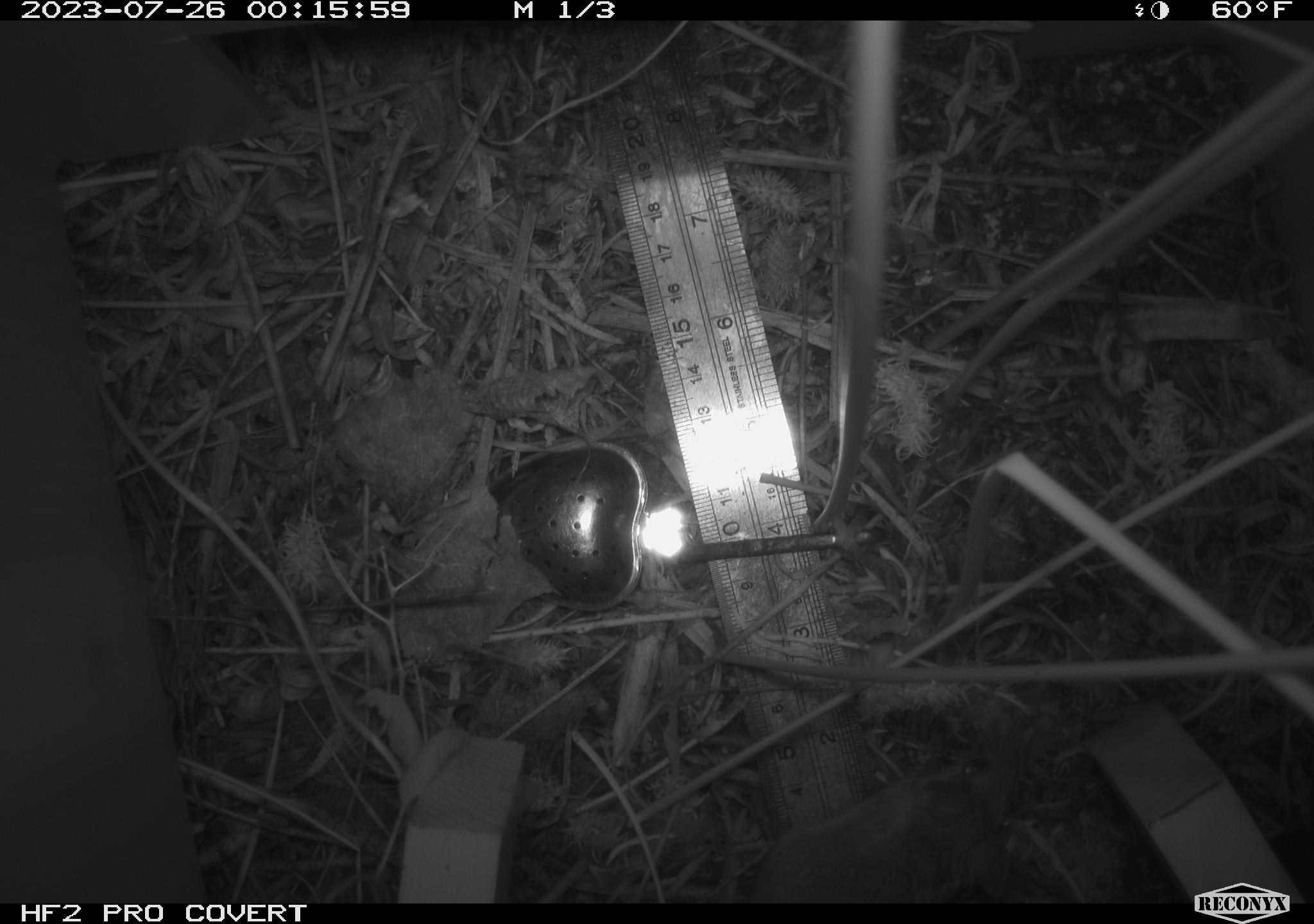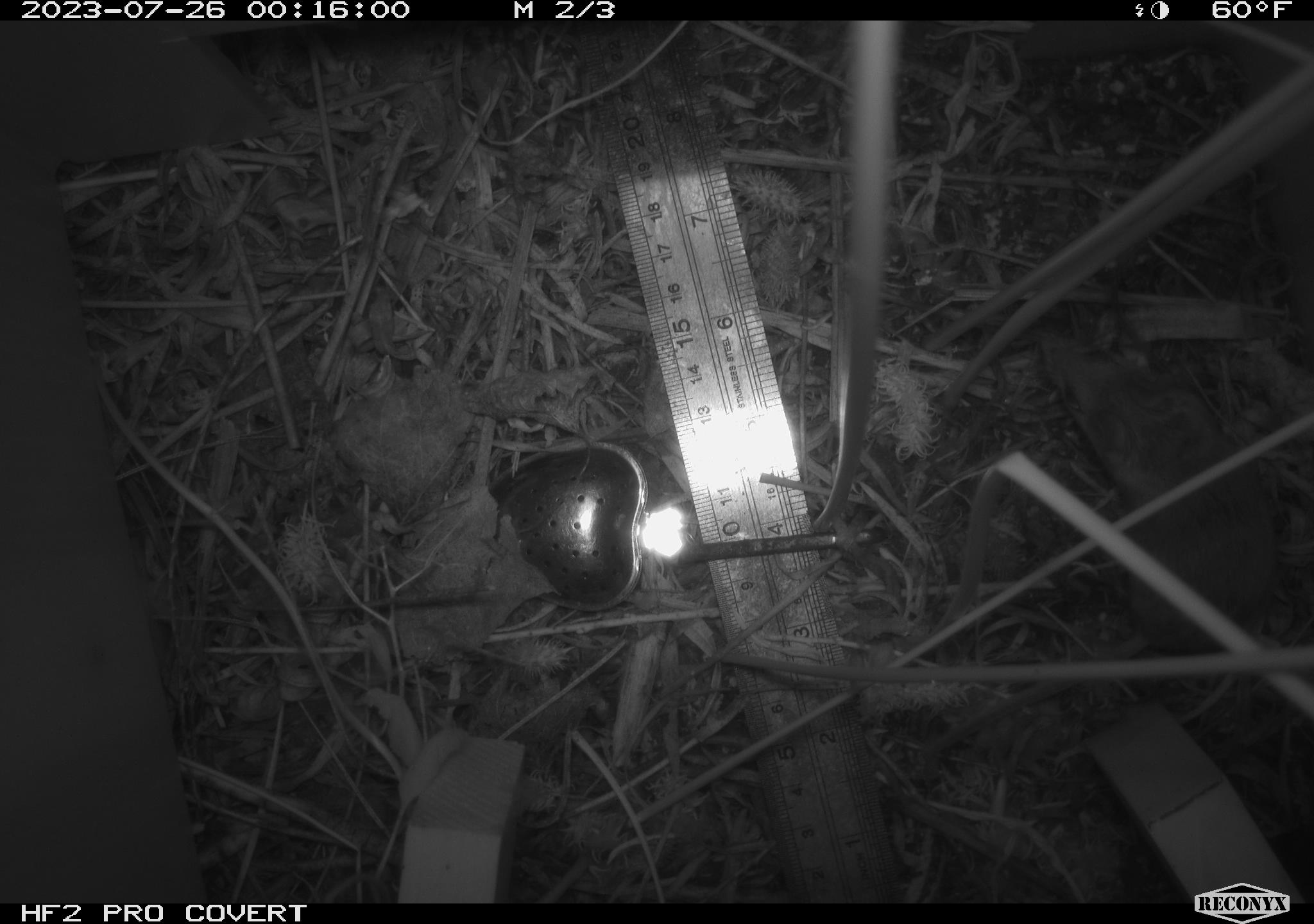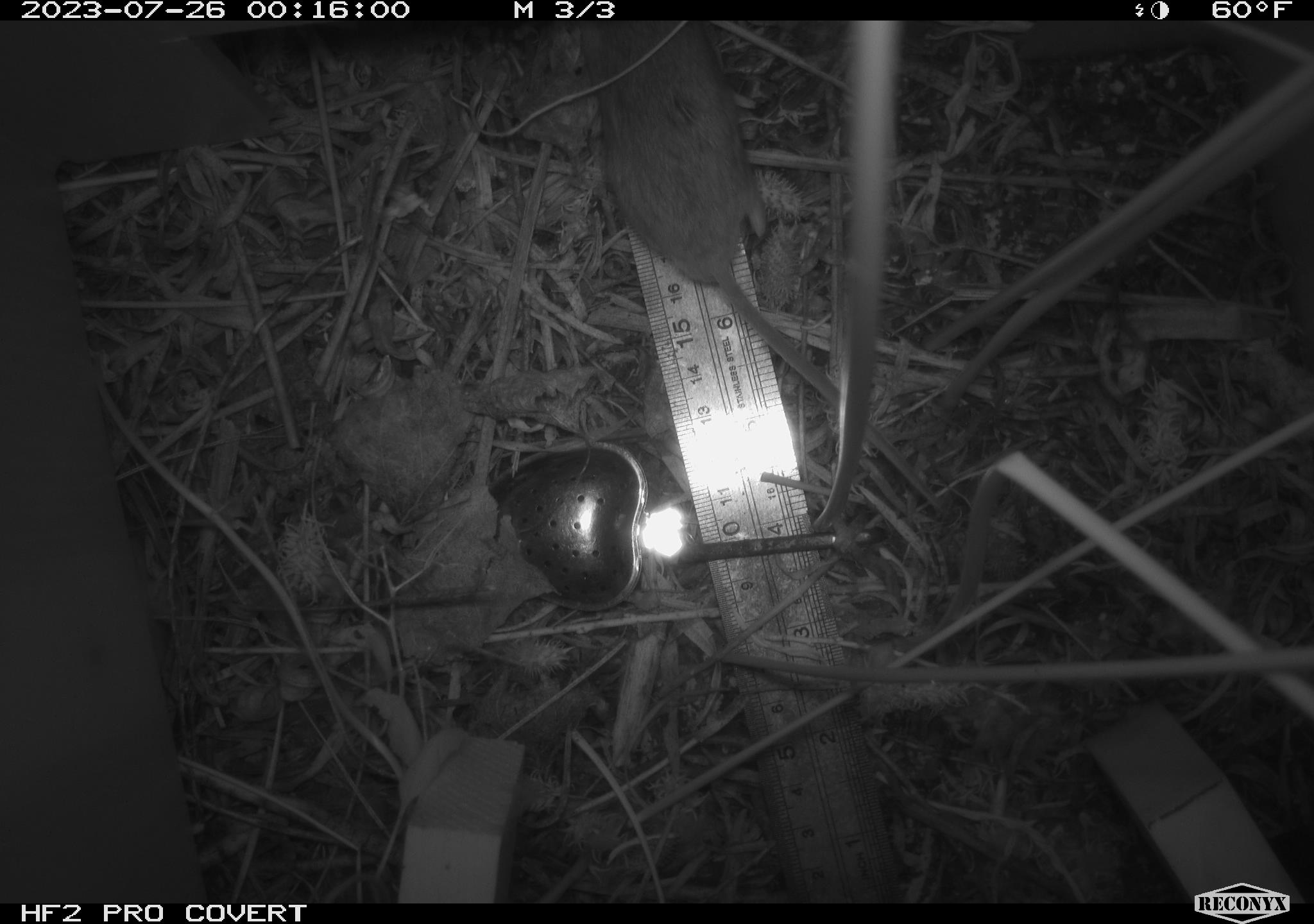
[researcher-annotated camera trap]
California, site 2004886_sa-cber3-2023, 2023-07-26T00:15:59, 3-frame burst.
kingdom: Animalia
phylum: Chordata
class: Mammalia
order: Rodentia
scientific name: Rodentia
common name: mouse species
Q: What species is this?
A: Mouse species (Rodentia).